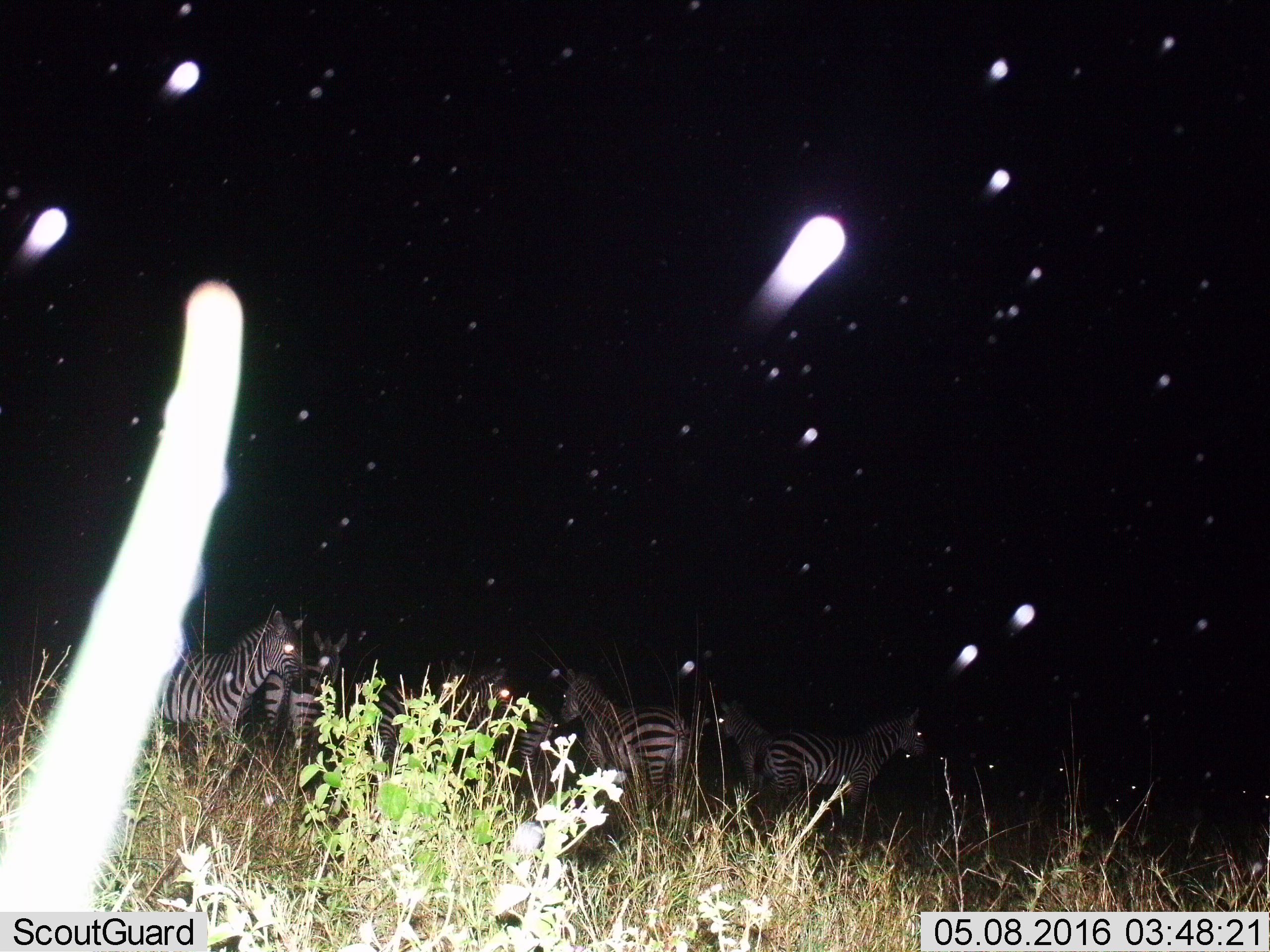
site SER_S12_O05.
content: unidentified animal